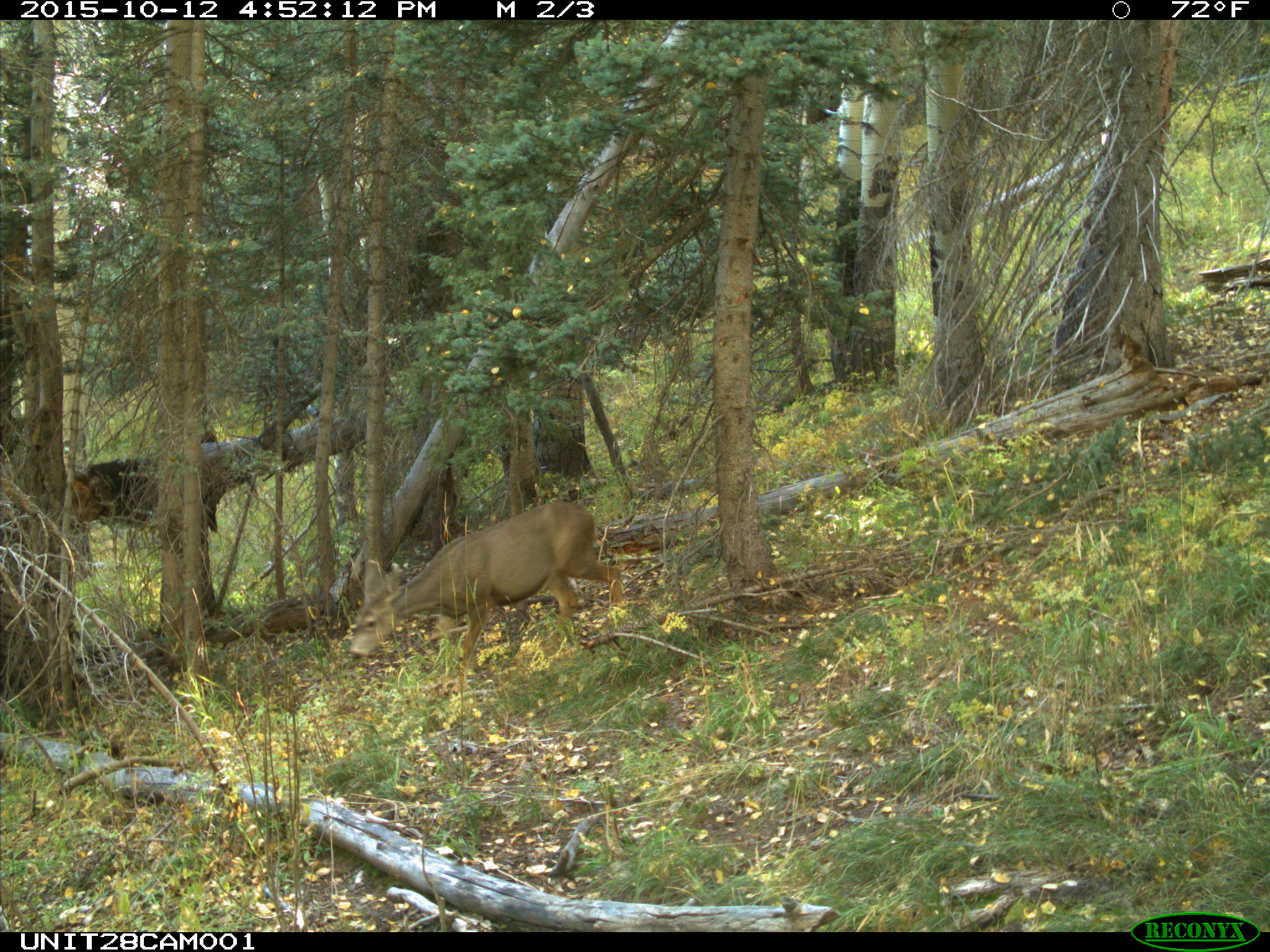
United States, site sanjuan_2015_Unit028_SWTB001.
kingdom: Animalia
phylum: Chordata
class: Mammalia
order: Artiodactyla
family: Cervidae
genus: Odocoileus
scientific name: Odocoileus hemionus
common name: mule deer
Odocoileus hemionus (mule deer).